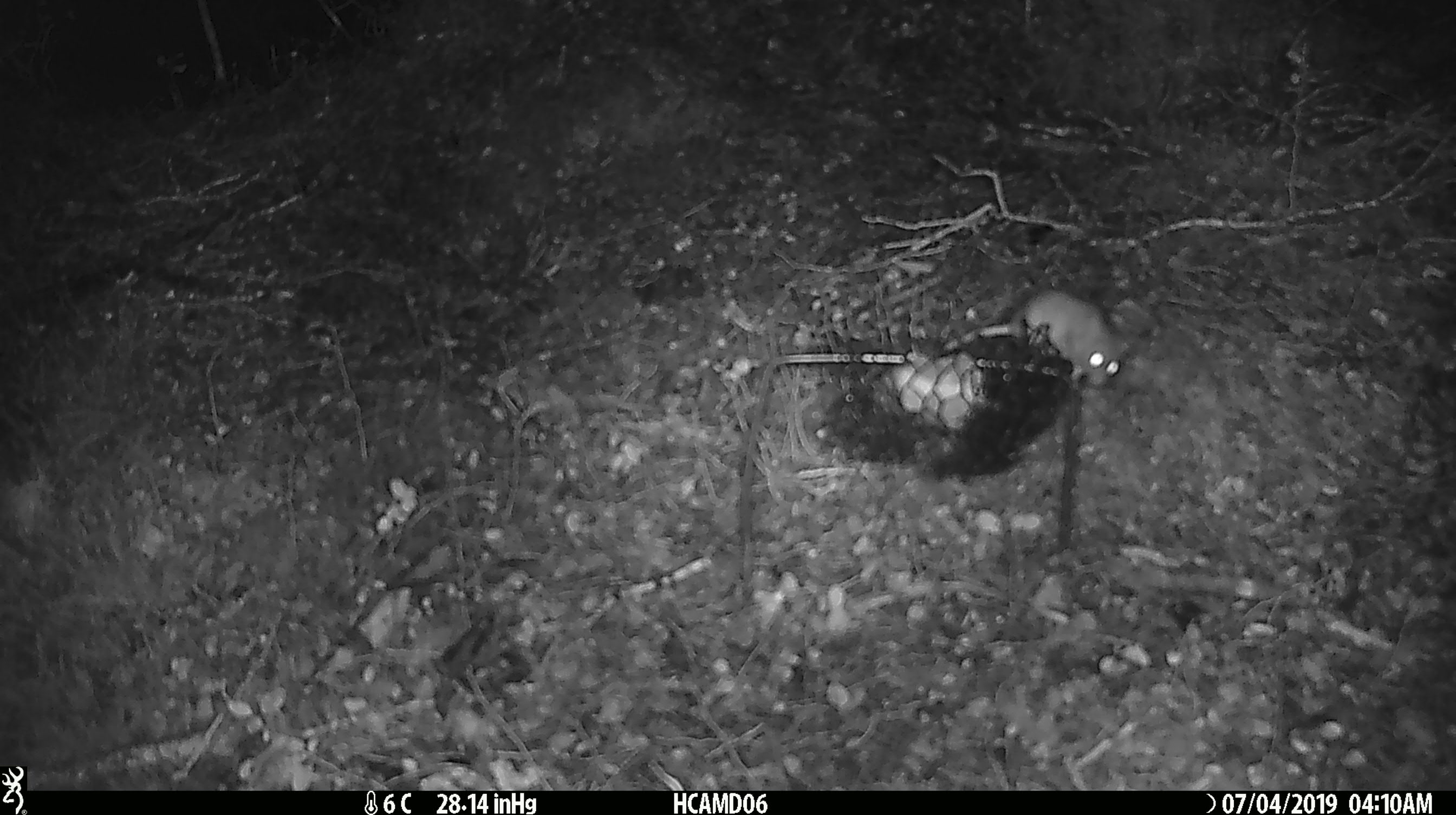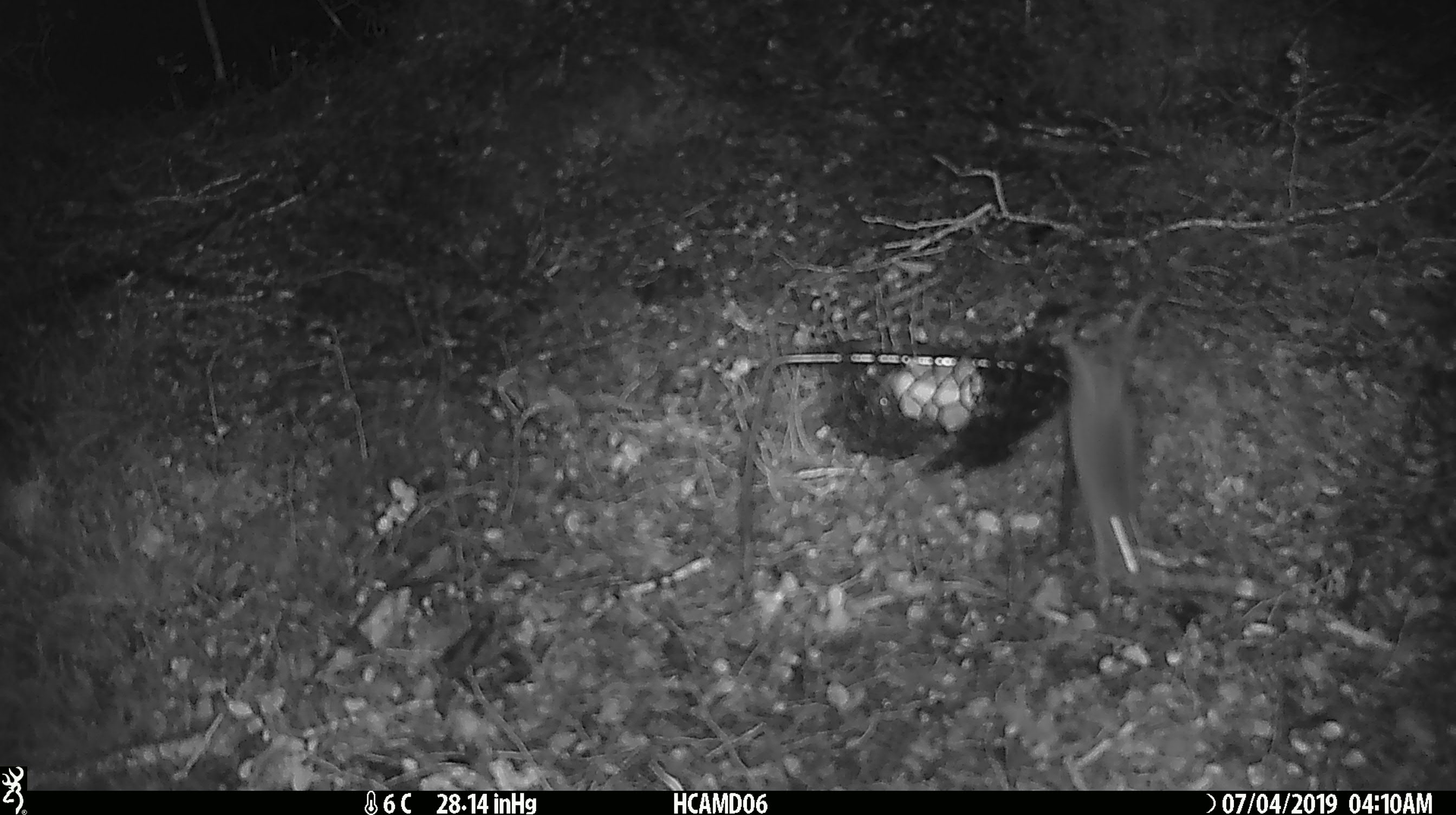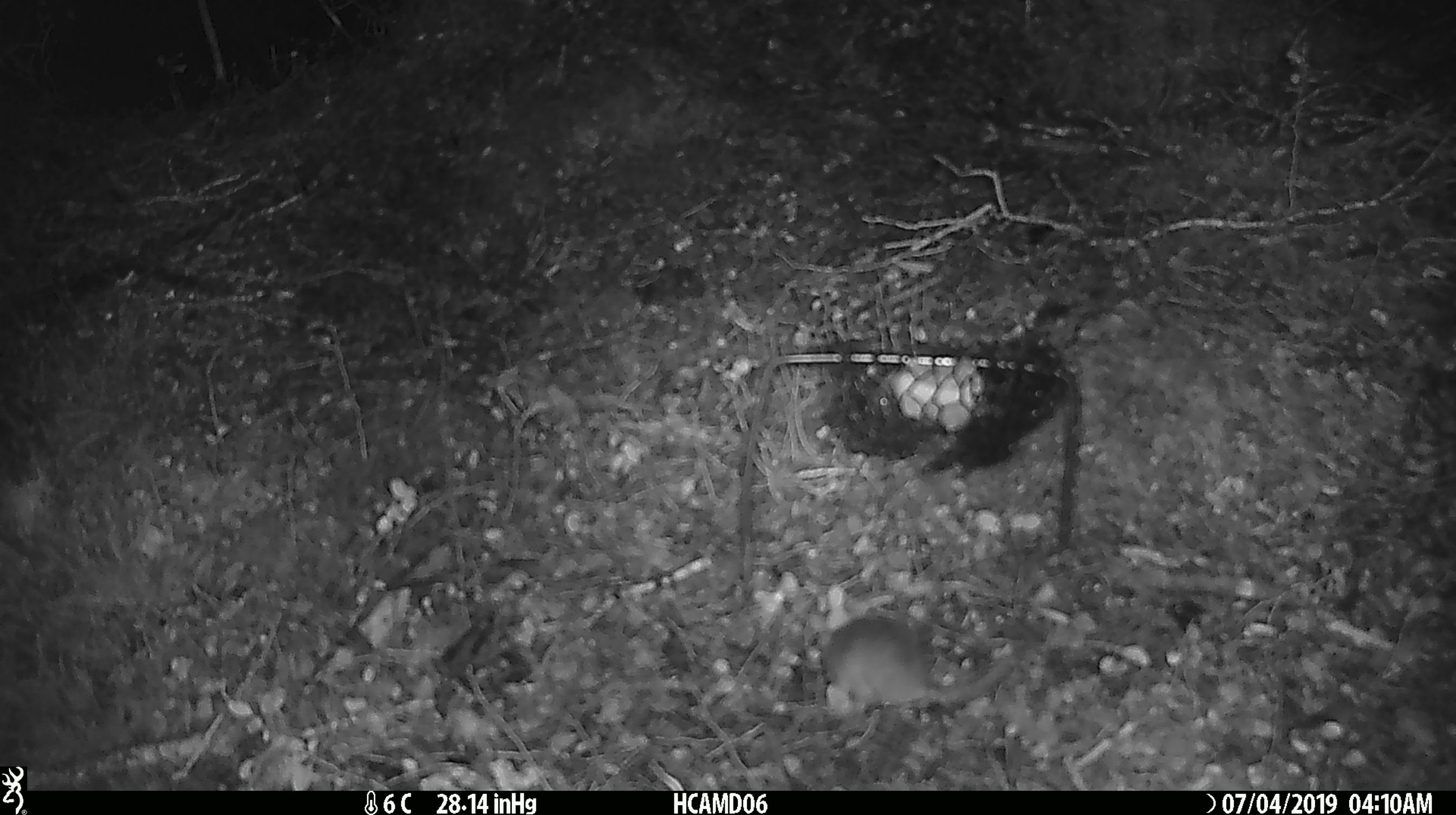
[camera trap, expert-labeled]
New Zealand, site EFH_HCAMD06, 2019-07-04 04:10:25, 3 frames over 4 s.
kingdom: Animalia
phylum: Chordata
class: Mammalia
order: Rodentia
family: Muridae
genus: Mus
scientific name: Mus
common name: mouse